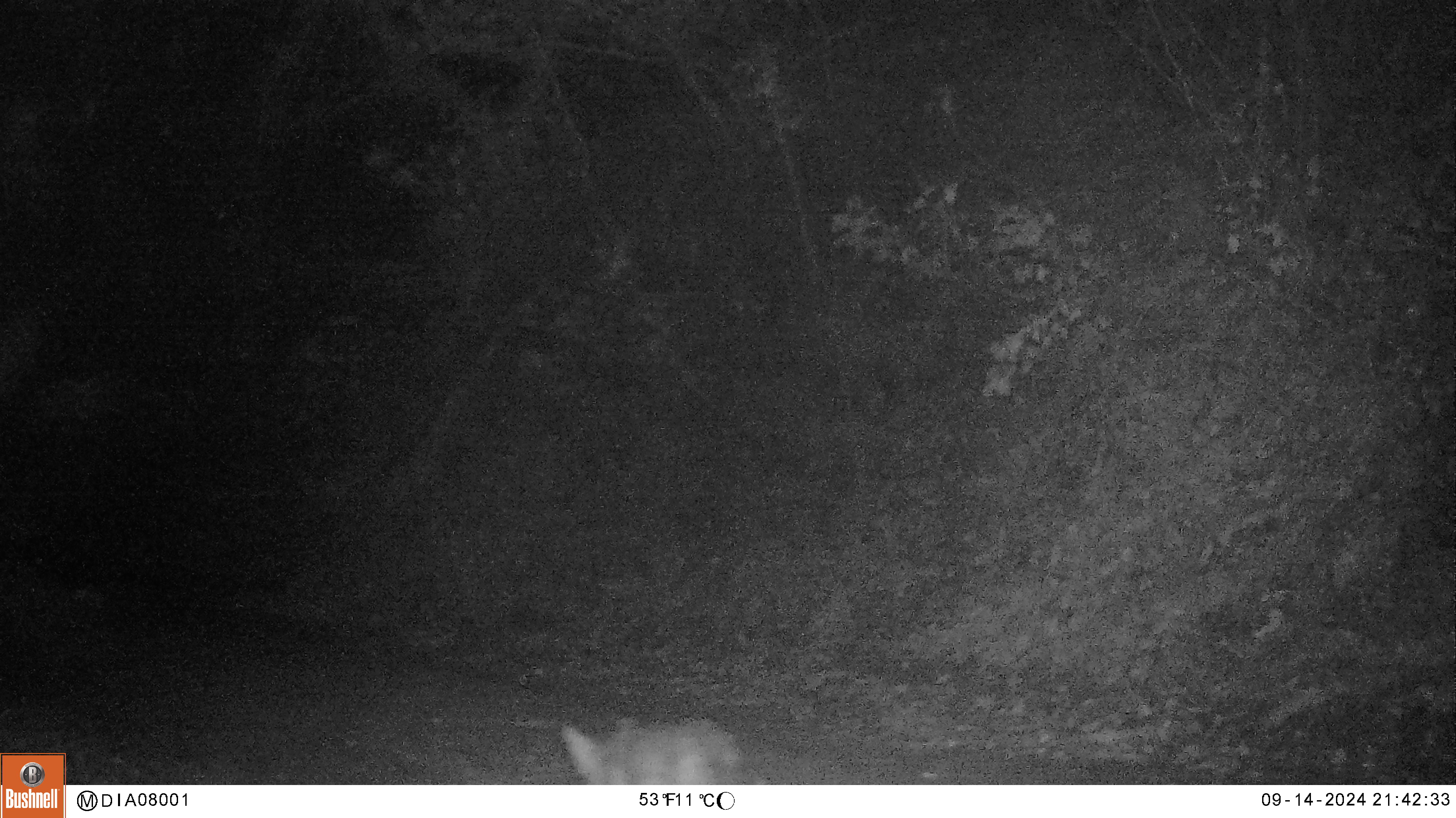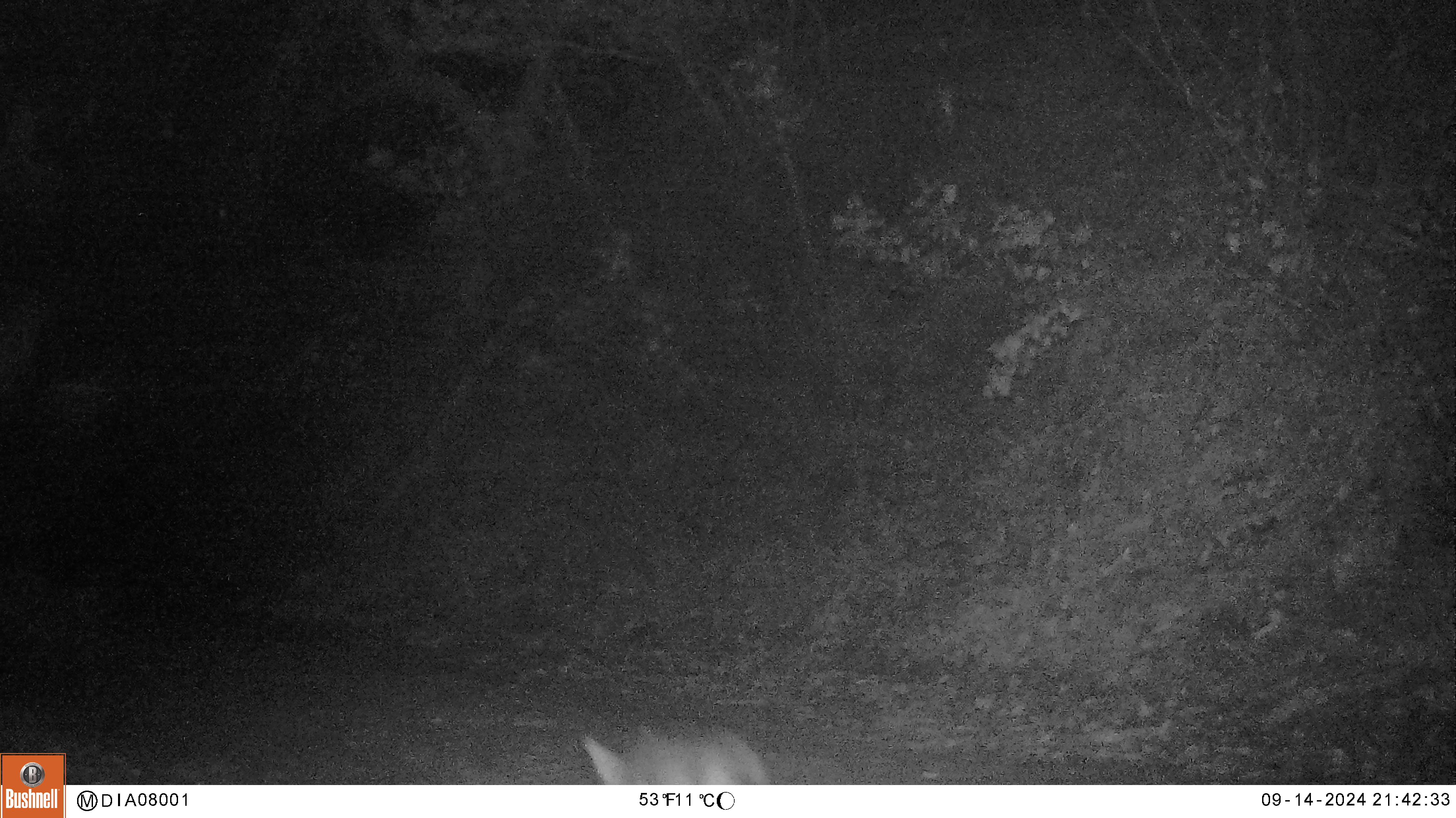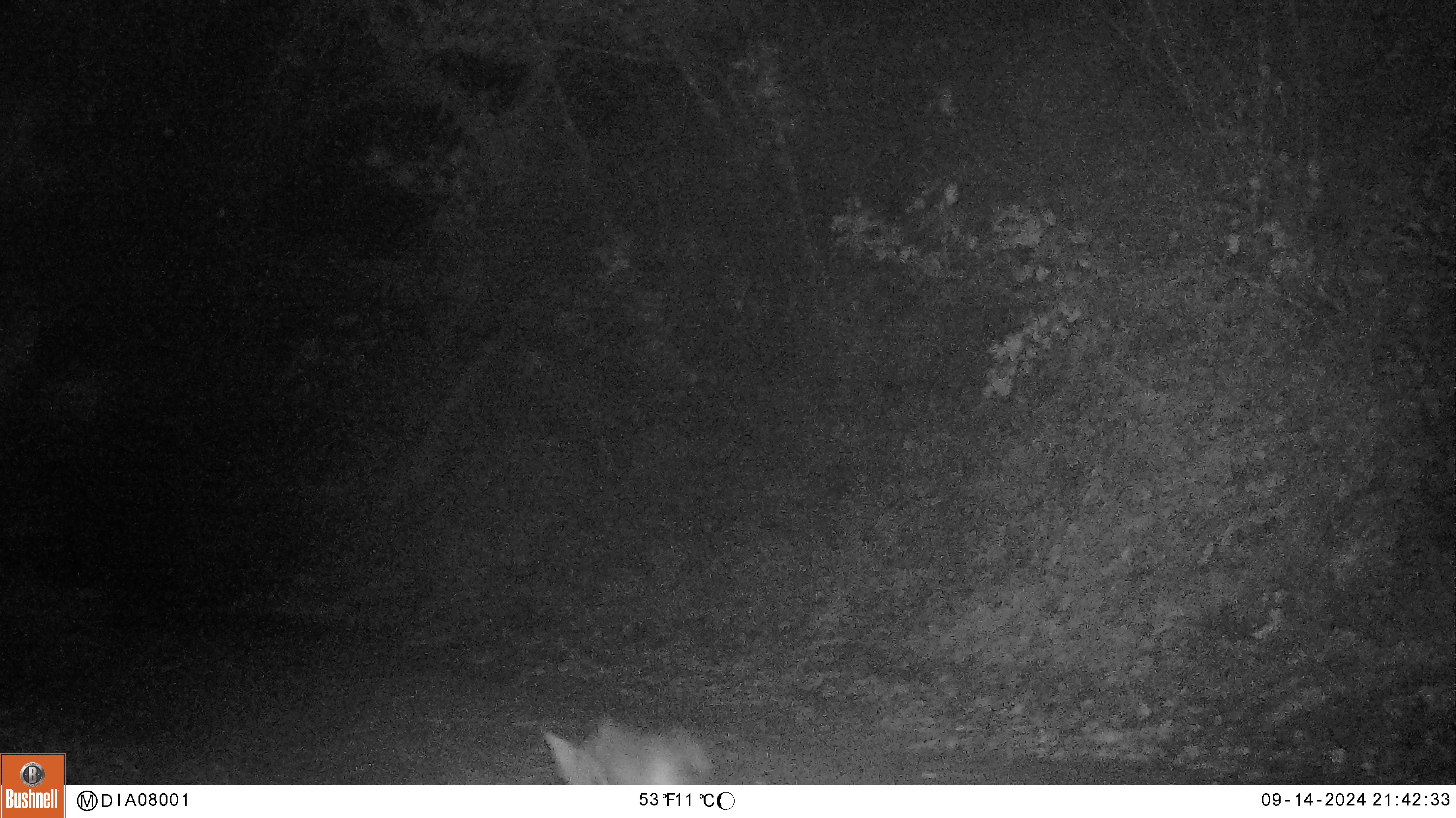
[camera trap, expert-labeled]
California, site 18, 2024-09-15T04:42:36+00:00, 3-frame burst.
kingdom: Animalia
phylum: Chordata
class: Mammalia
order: Carnivora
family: Canidae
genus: Canis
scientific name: Canis latrans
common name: coyote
Coyote (Canis latrans).